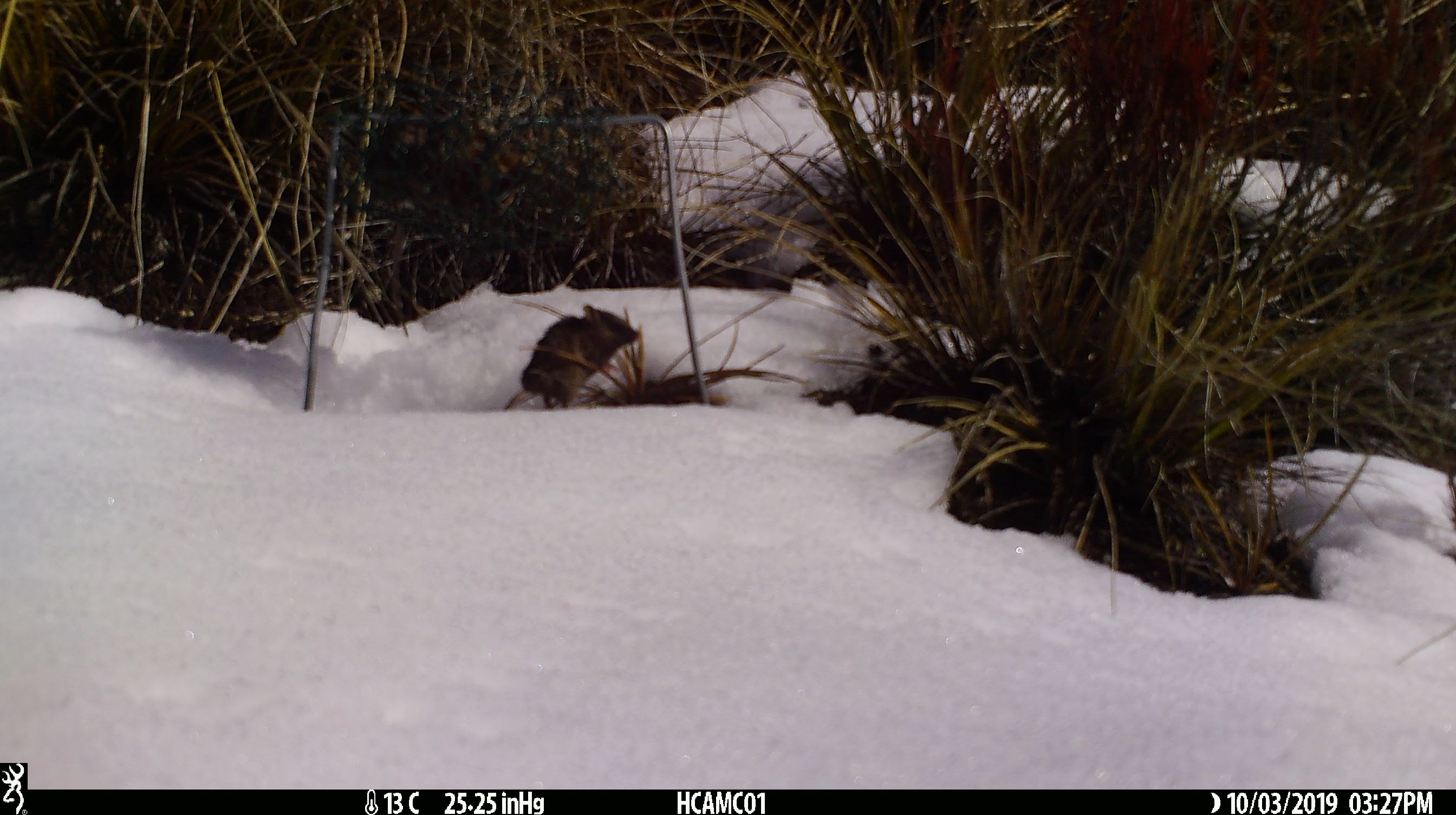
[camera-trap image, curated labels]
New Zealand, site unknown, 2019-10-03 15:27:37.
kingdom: Animalia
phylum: Chordata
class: Mammalia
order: Rodentia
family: Muridae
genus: Mus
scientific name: Mus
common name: mouse